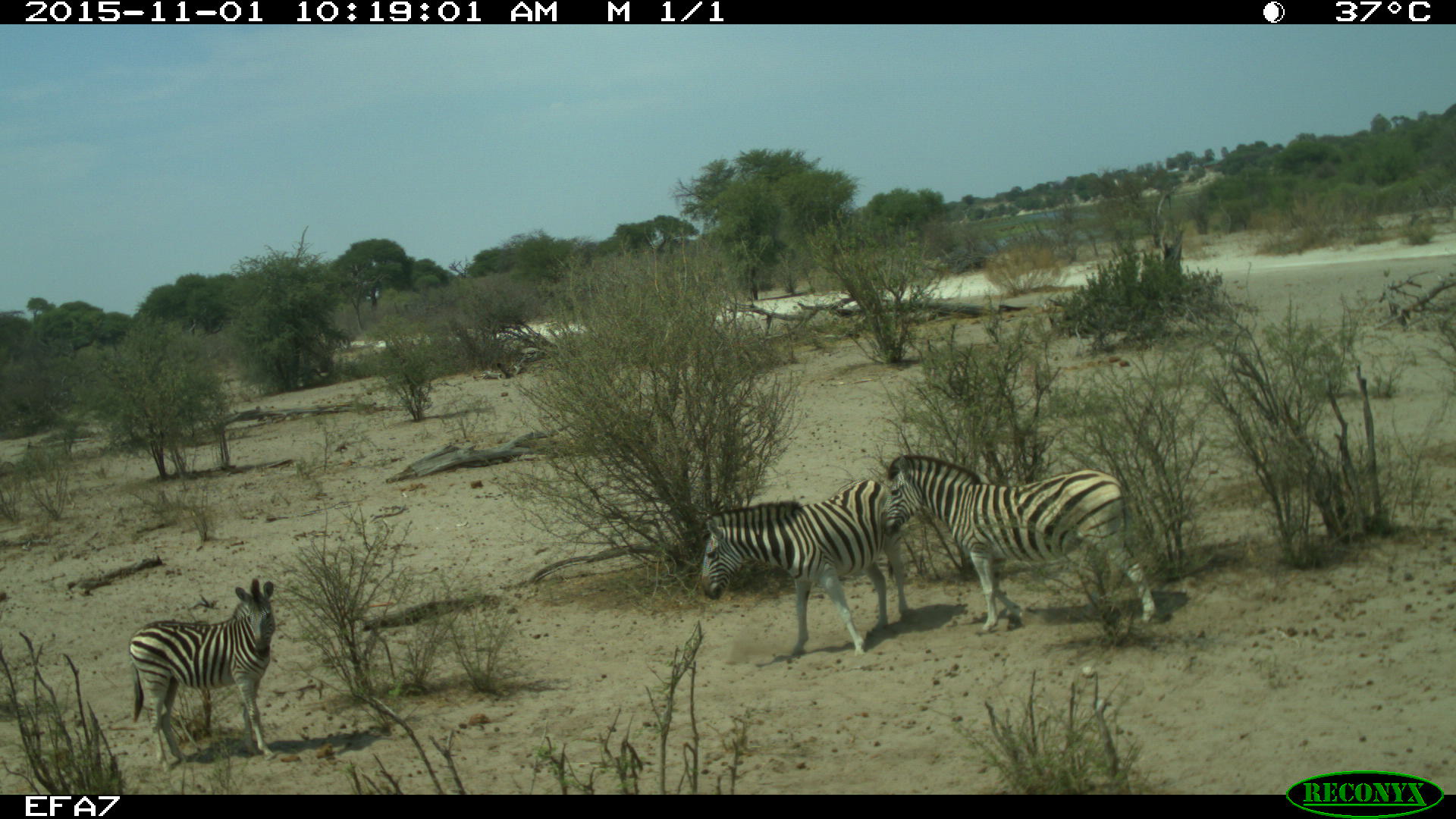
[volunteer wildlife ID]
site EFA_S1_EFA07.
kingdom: Animalia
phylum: Chordata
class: Mammalia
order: Perissodactyla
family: Equidae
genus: Equus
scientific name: Equus quagga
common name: plains zebra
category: zebraplains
Zebraplains (plains zebra) (Equus quagga), count 3. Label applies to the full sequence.